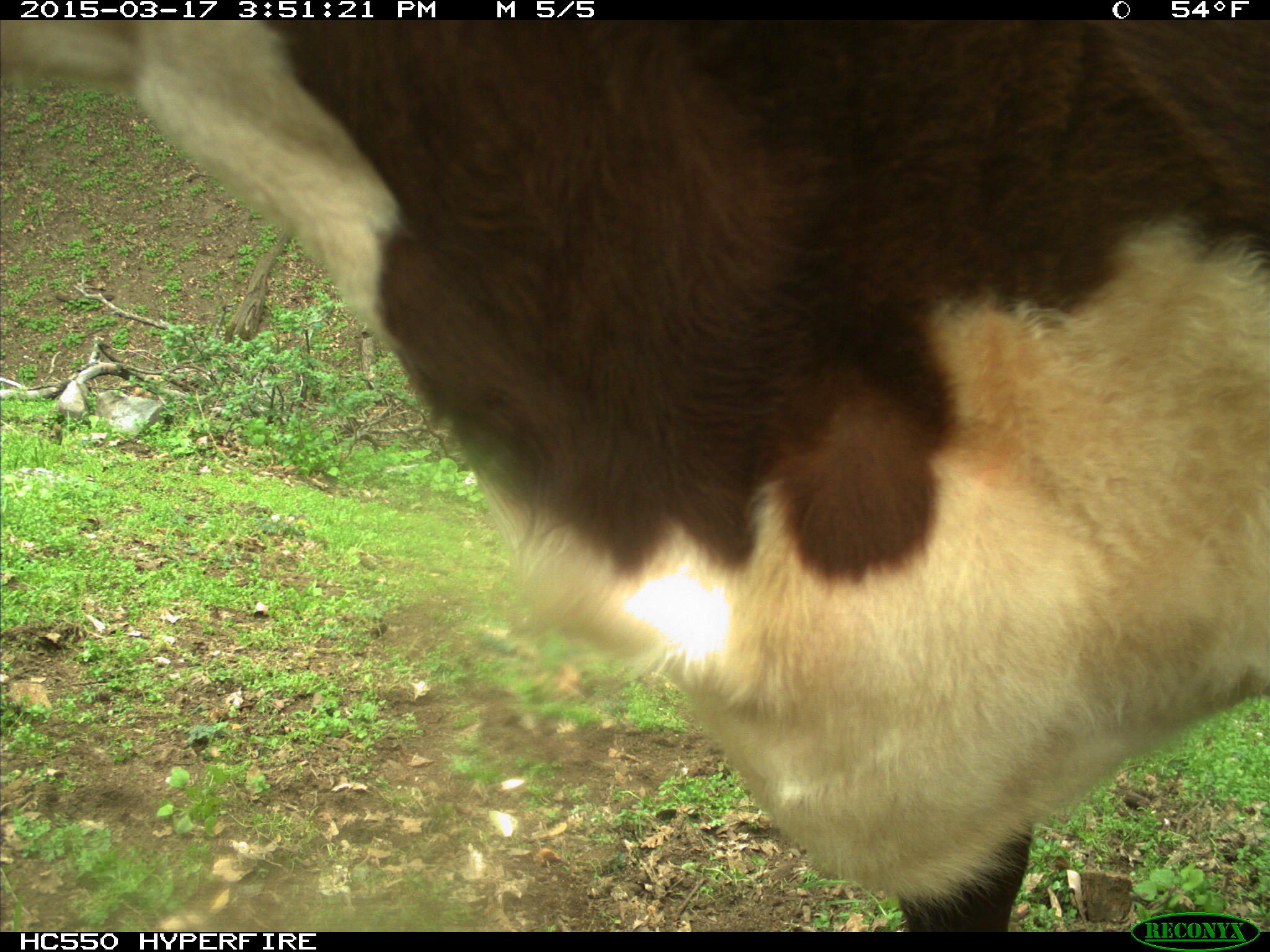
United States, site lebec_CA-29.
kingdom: Animalia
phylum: Chordata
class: Mammalia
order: Artiodactyla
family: Bovidae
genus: Bos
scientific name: Bos taurus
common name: domestic cow